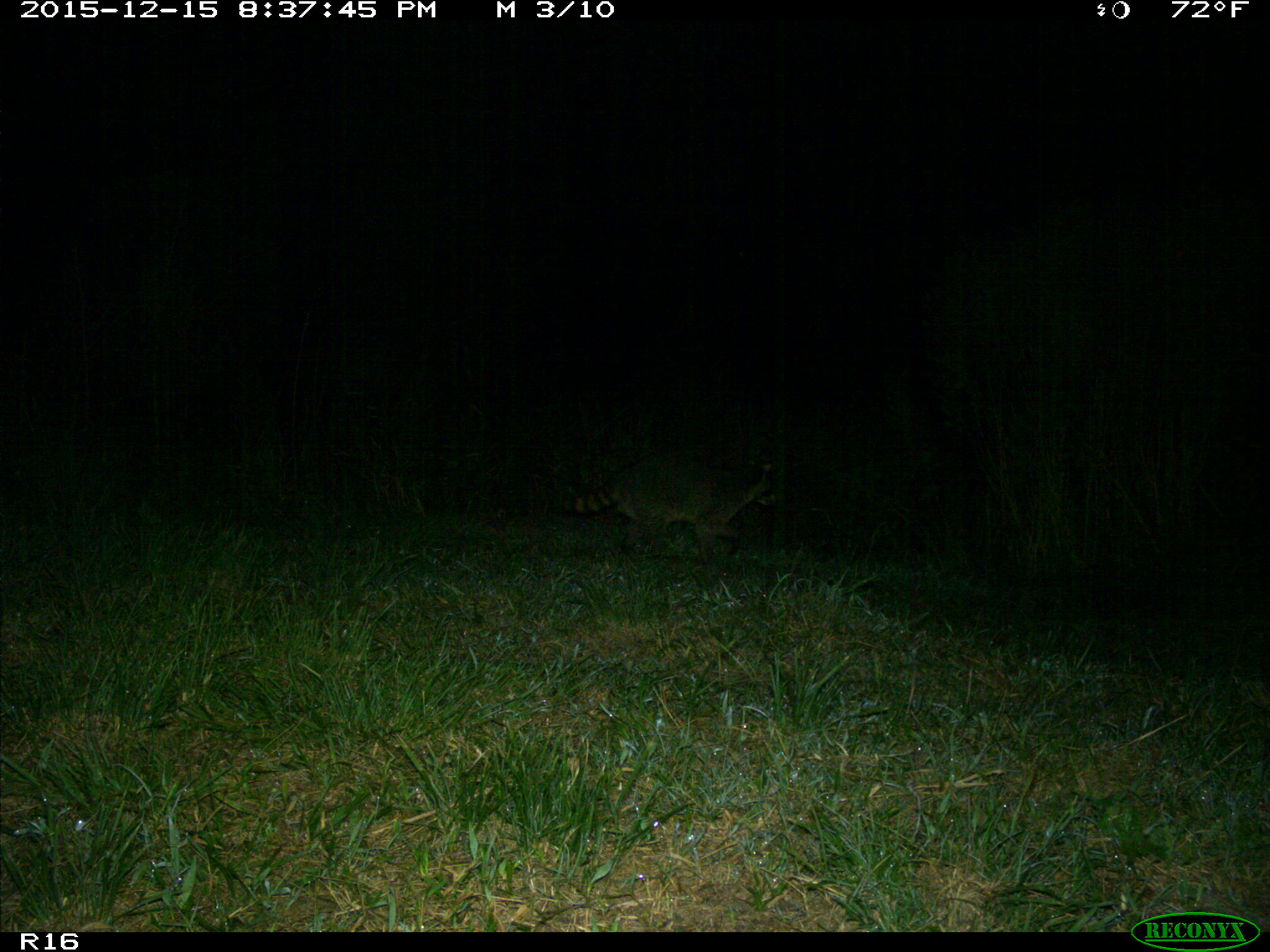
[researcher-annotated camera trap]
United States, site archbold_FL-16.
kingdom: Animalia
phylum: Chordata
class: Mammalia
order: Carnivora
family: Procyonidae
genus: Procyon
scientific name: Procyon lotor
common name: common raccoon